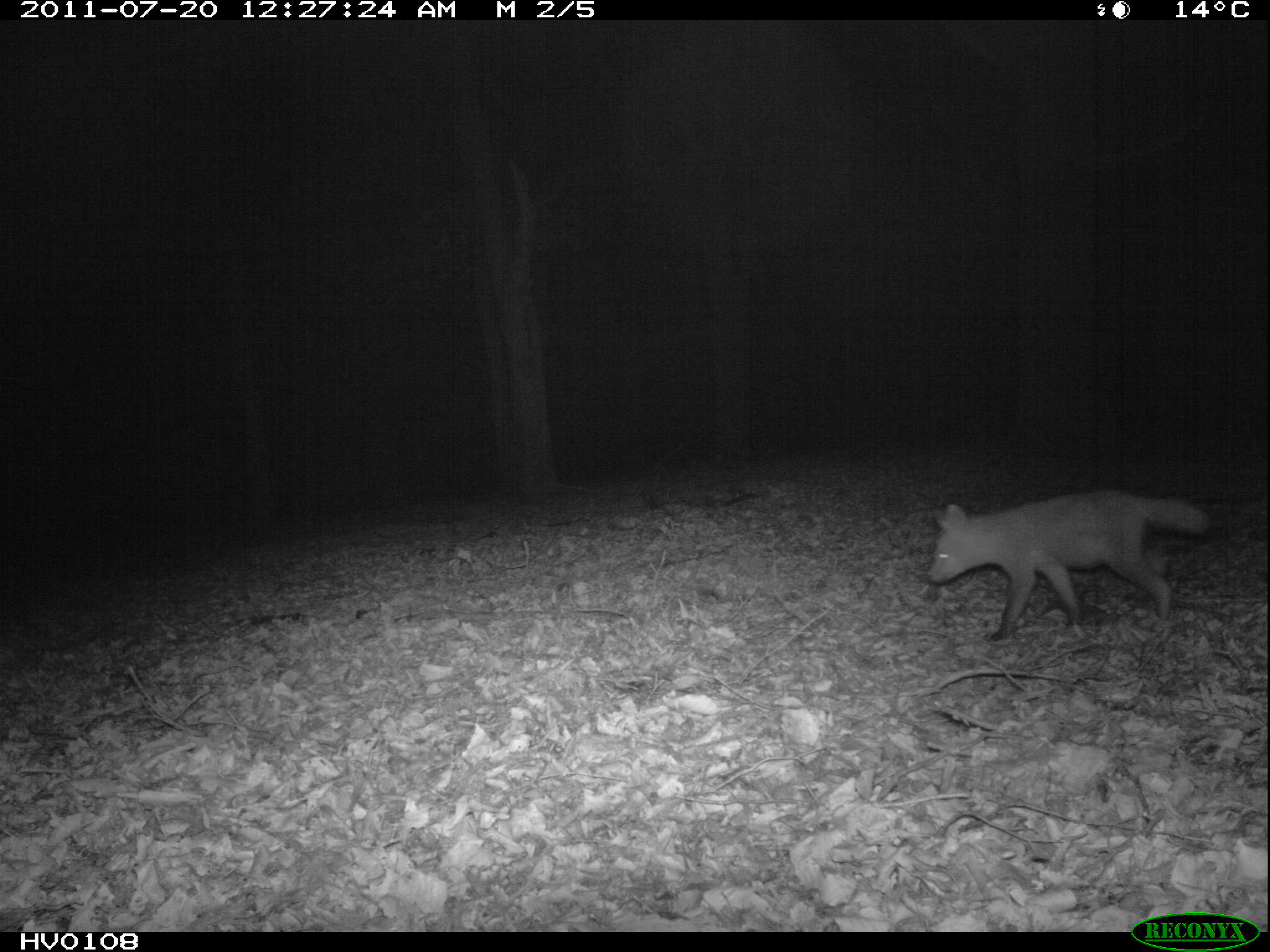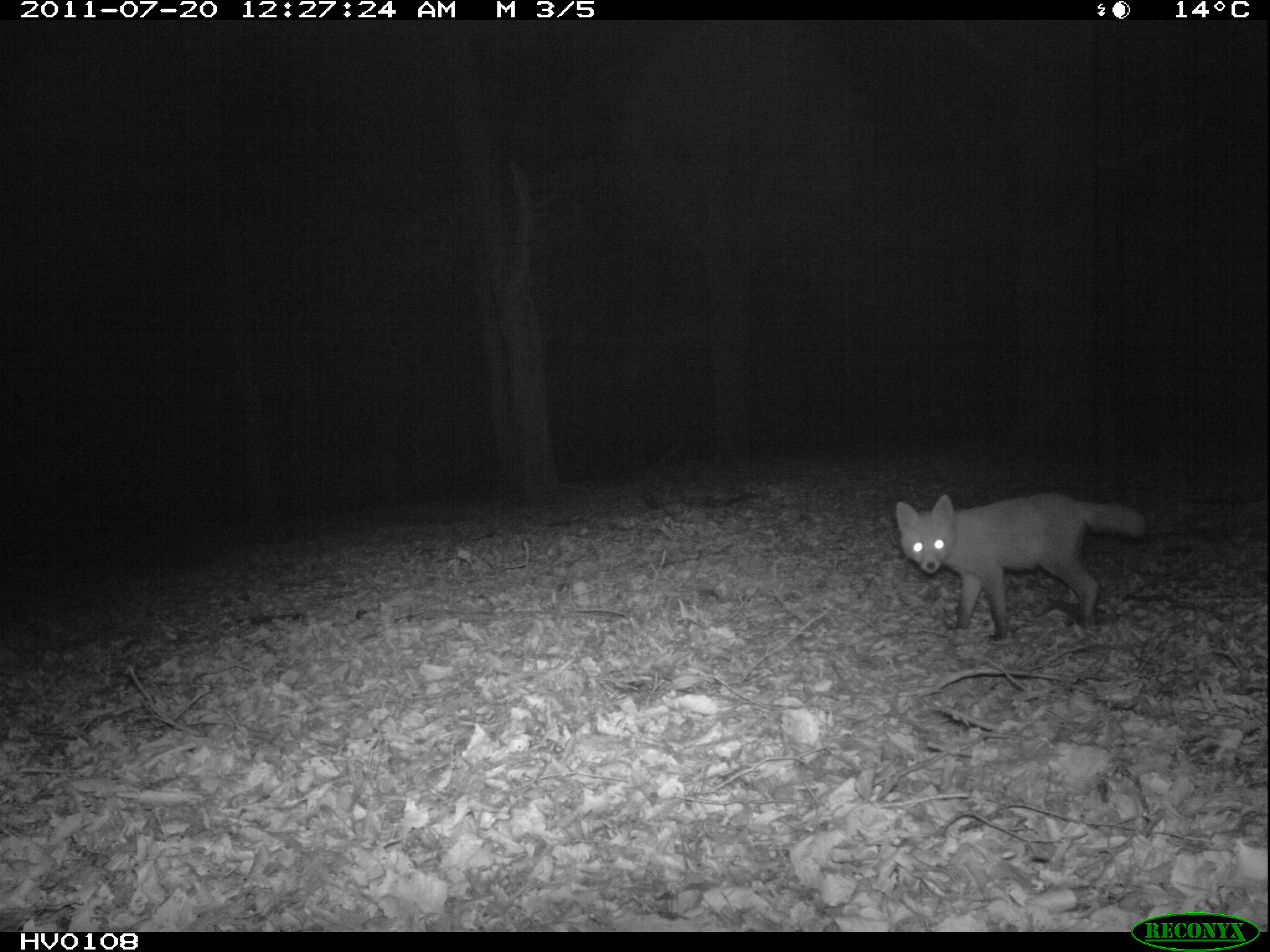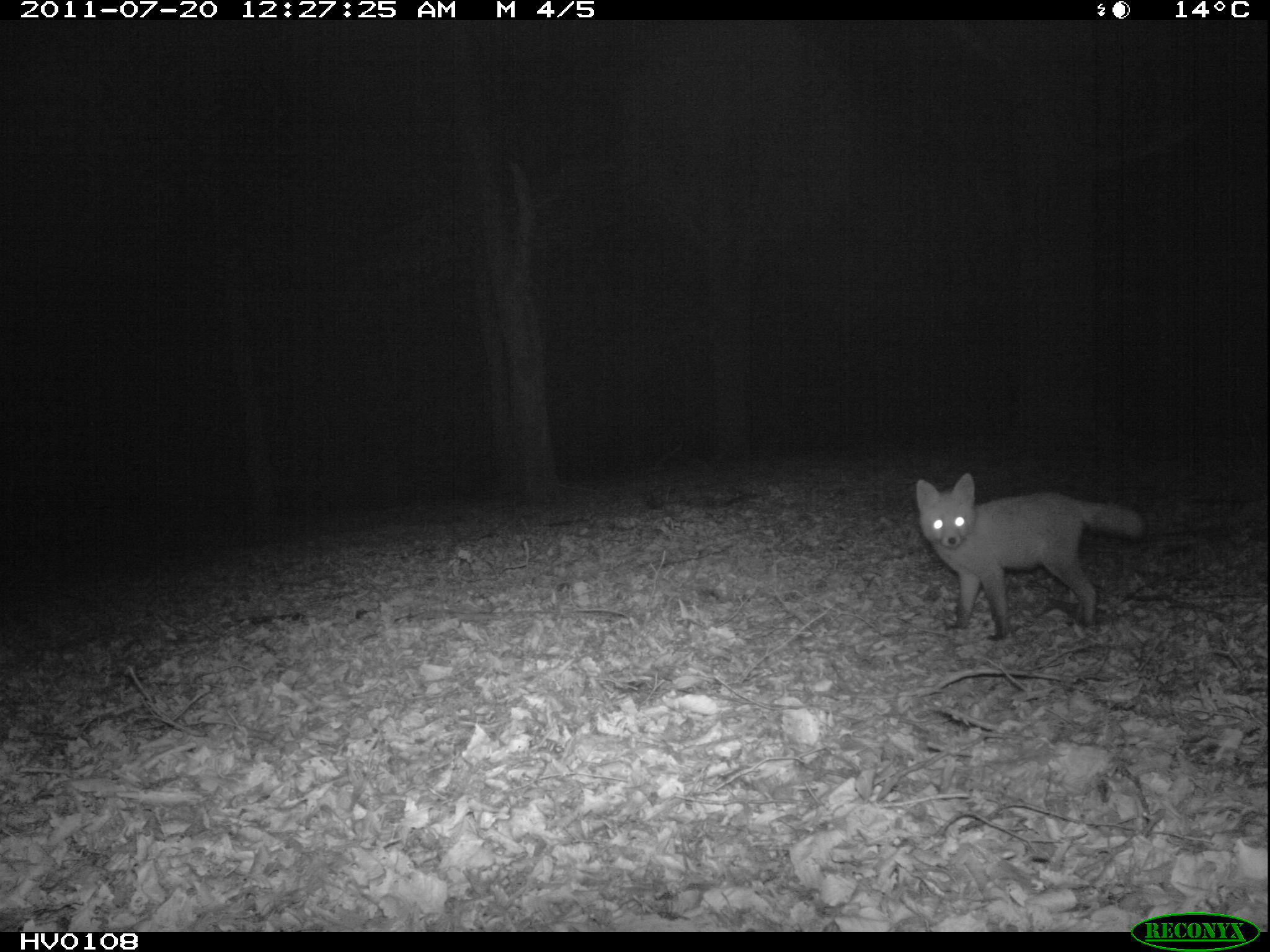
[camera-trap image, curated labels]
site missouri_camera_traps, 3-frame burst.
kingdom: Animalia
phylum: Chordata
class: Mammalia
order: Carnivora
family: Canidae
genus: Vulpes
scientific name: Vulpes vulpes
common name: red fox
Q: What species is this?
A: Red fox (Vulpes vulpes).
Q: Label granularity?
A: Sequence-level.